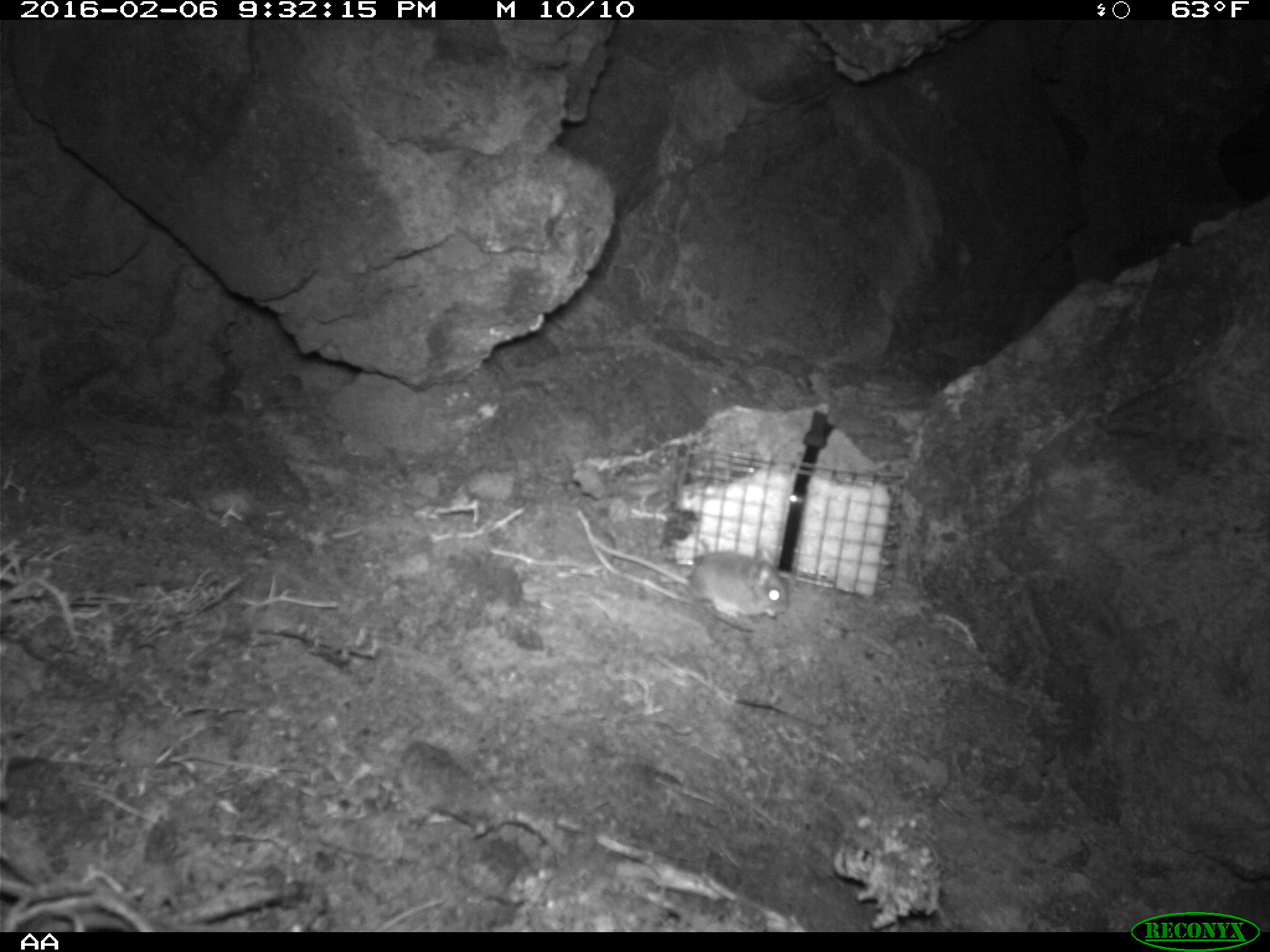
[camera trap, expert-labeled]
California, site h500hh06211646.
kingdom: Animalia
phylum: Chordata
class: Mammalia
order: Rodentia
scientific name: Rodentia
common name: rodent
Rodent (Rodentia).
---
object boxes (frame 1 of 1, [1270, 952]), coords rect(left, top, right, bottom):
rodent: rect(590, 533, 789, 619)